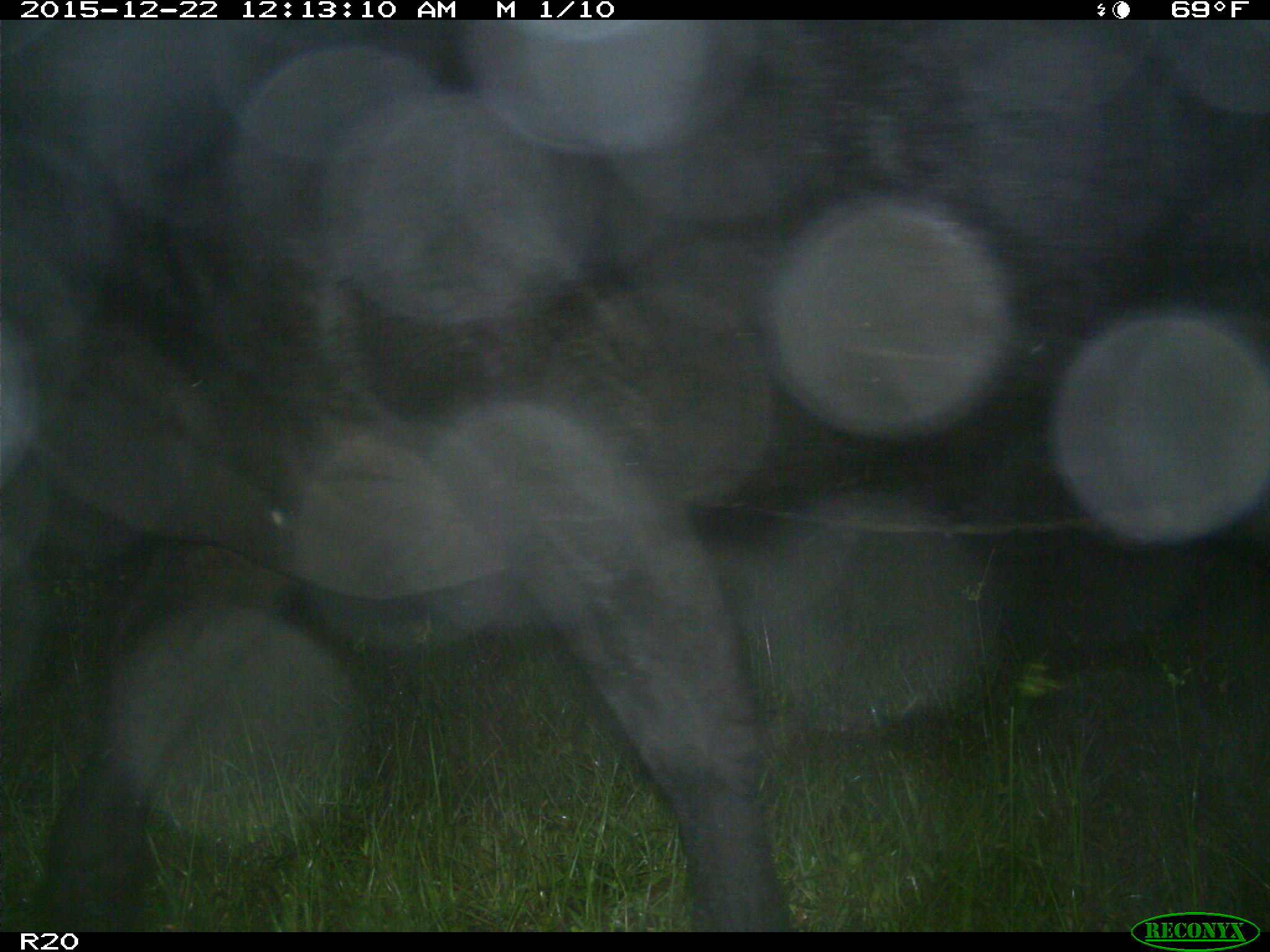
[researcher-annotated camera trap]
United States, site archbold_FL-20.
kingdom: Animalia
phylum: Chordata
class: Mammalia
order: Artiodactyla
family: Bovidae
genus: Bos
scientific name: Bos taurus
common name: domestic cow